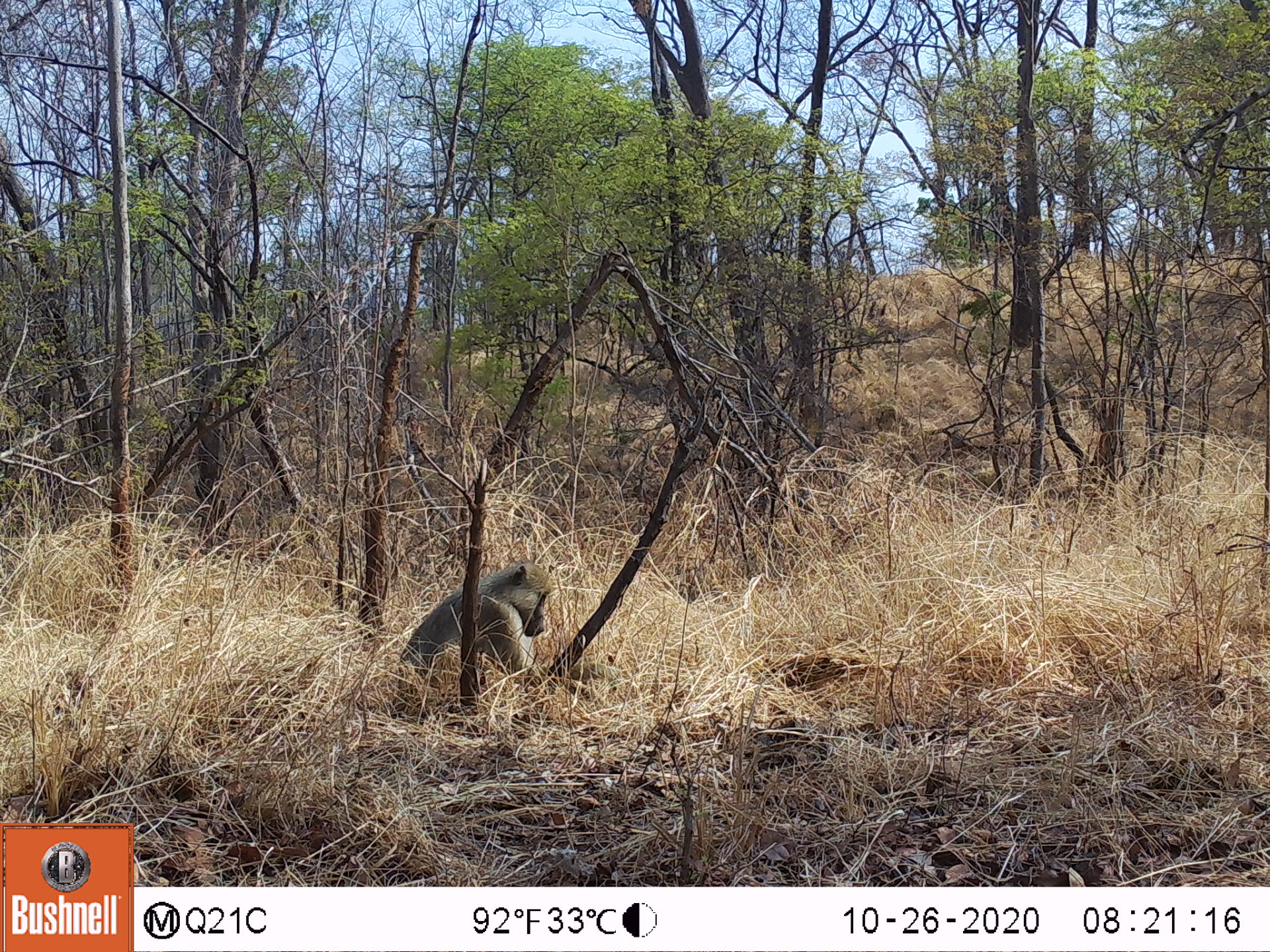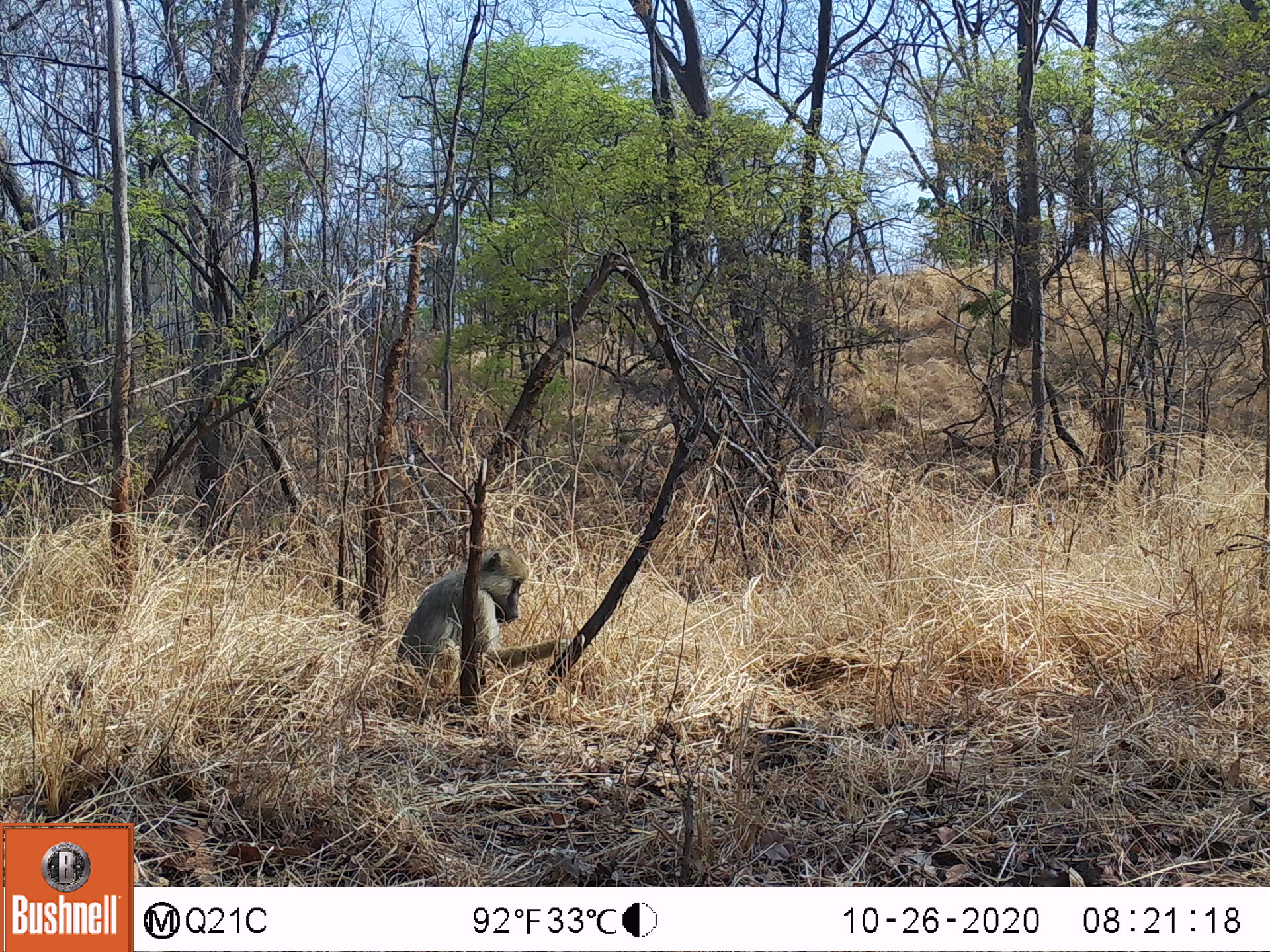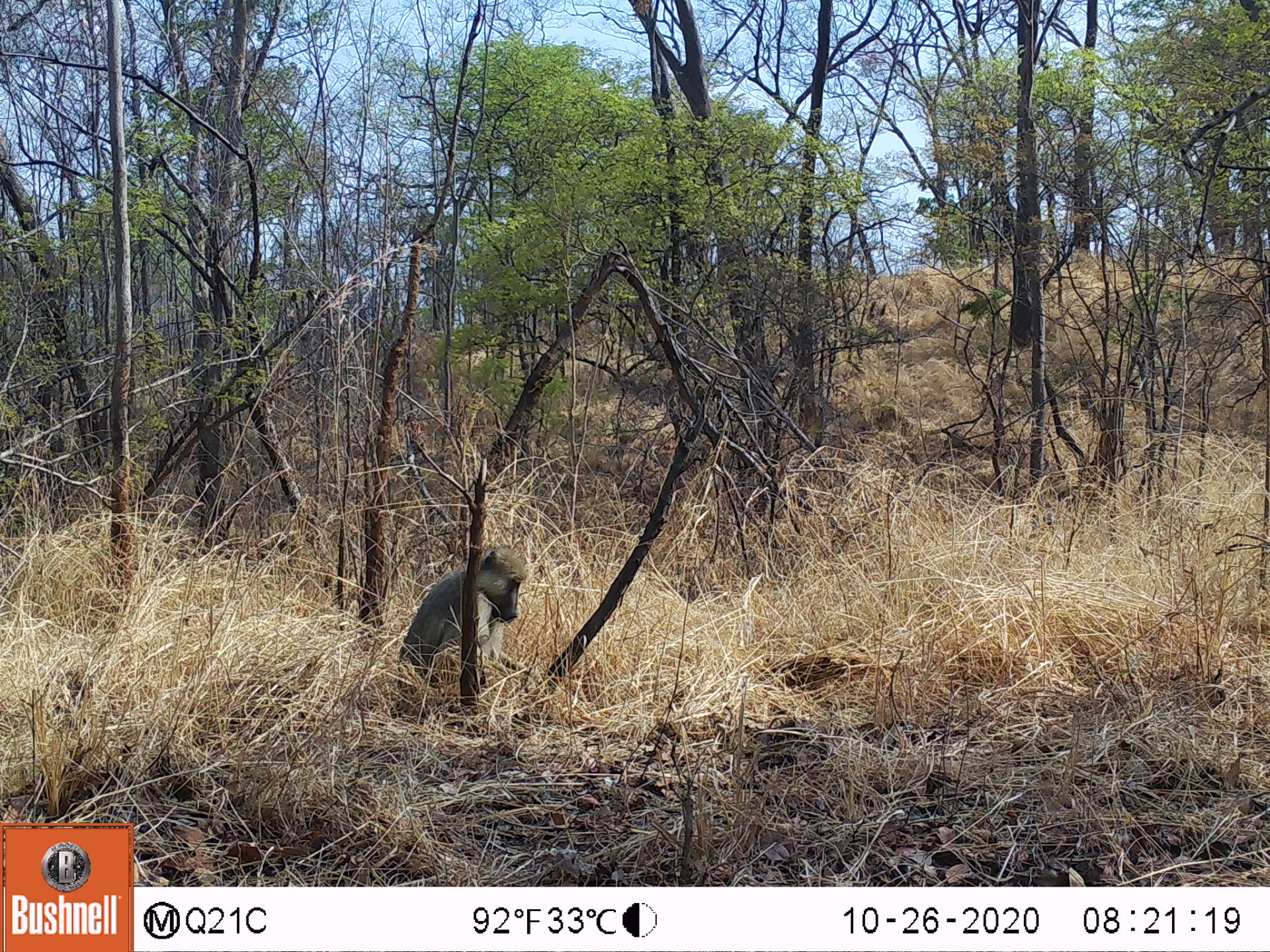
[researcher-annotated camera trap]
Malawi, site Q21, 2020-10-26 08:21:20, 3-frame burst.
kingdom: Animalia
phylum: Chordata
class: Mammalia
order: Primates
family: Cercopithecidae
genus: Papio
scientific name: Papio cynocephalus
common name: yellow baboon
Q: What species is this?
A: Yellow baboon (Papio cynocephalus).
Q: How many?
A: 1.